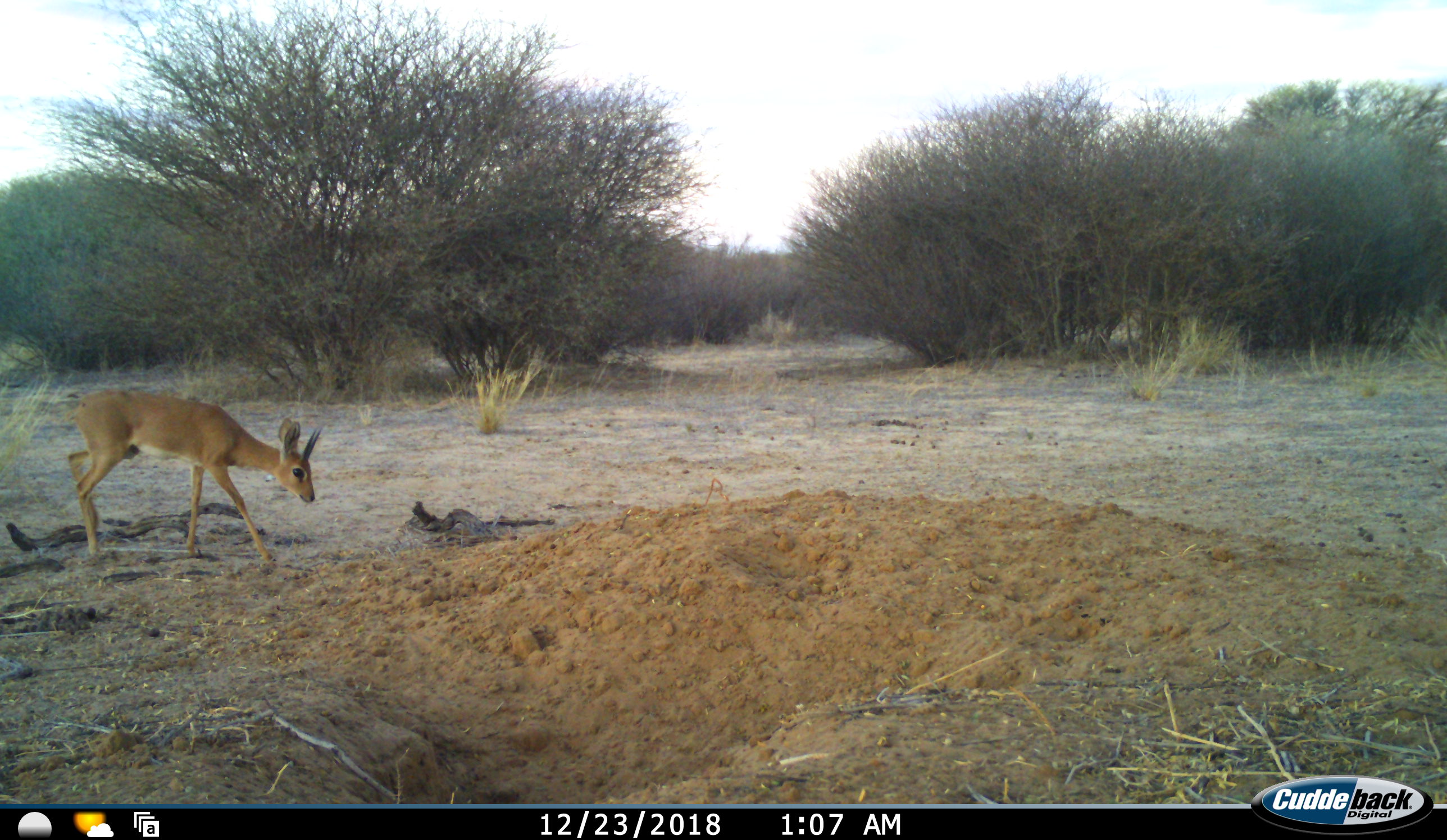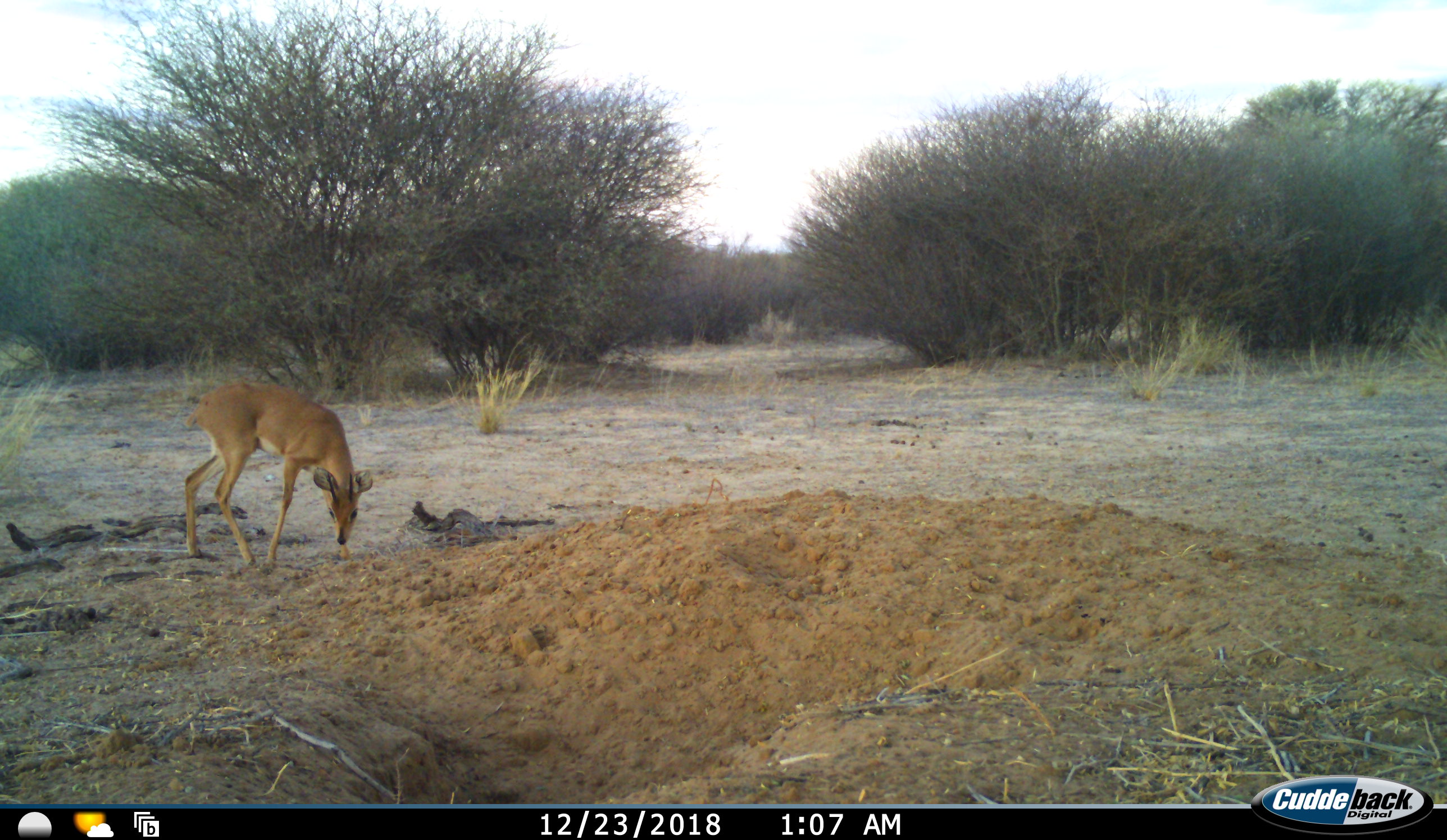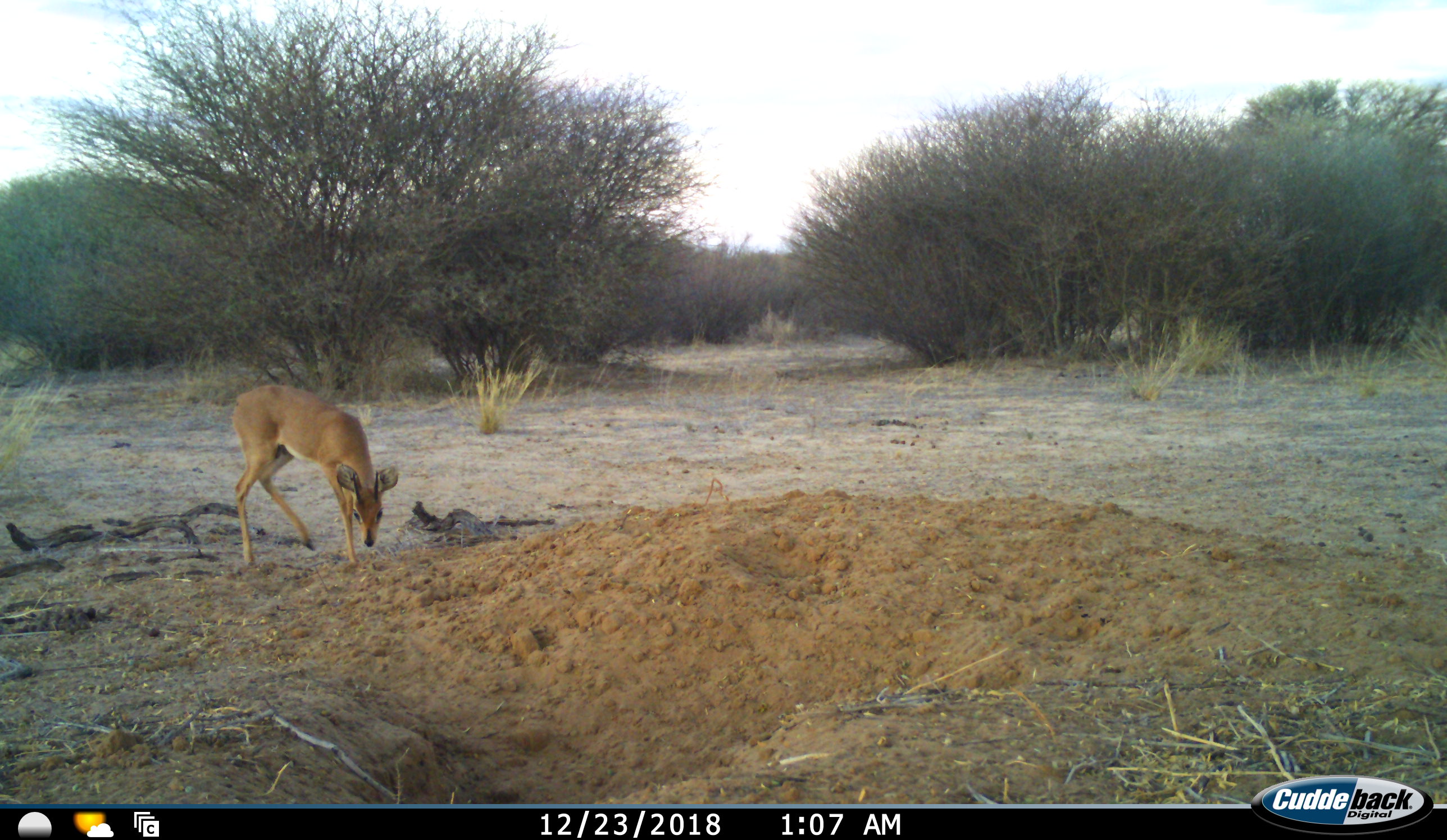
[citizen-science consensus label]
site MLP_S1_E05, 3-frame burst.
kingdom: Animalia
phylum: Chordata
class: Mammalia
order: Artiodactyla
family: Bovidae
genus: Raphicerus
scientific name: Raphicerus campestris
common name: steenbok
Steenbok (Raphicerus campestris), count 1. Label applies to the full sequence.